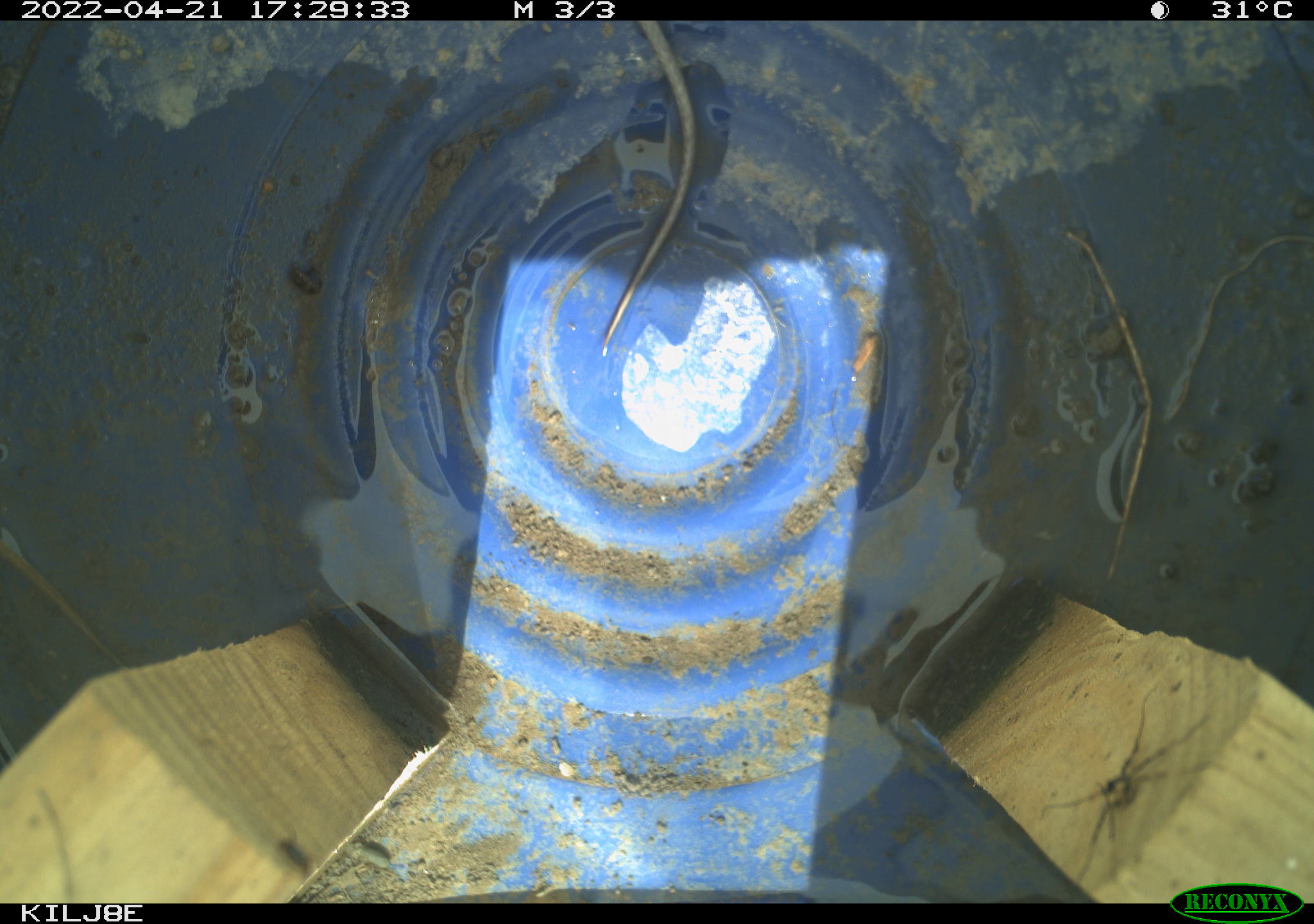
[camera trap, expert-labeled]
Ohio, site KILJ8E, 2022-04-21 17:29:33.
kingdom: Animalia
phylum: Chordata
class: Reptilia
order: Squamata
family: Colubridae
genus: Thamnophis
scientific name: Thamnophis sirtalis sirtalis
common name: eastern gartersnake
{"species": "eastern gartersnake (Thamnophis sirtalis sirtalis)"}